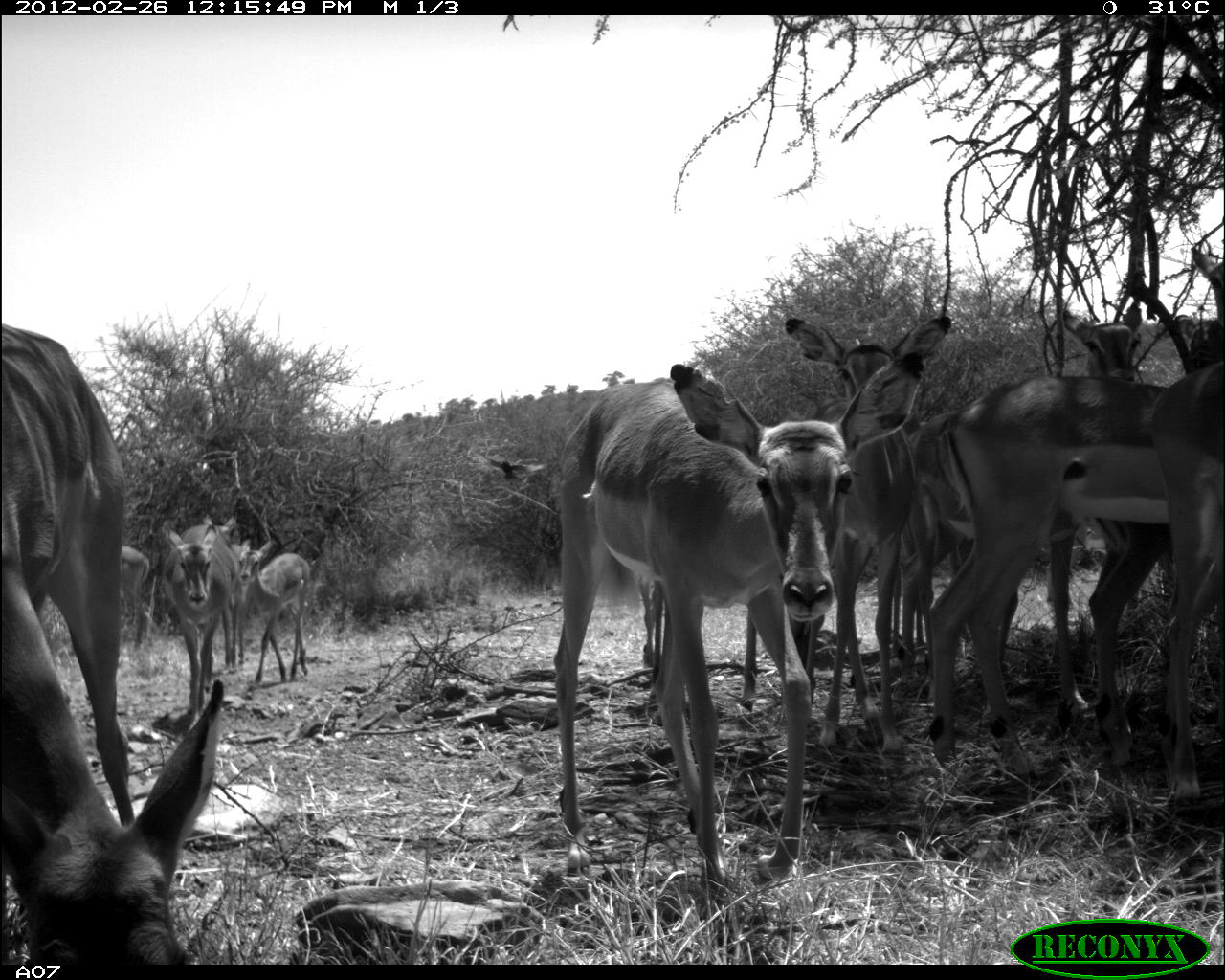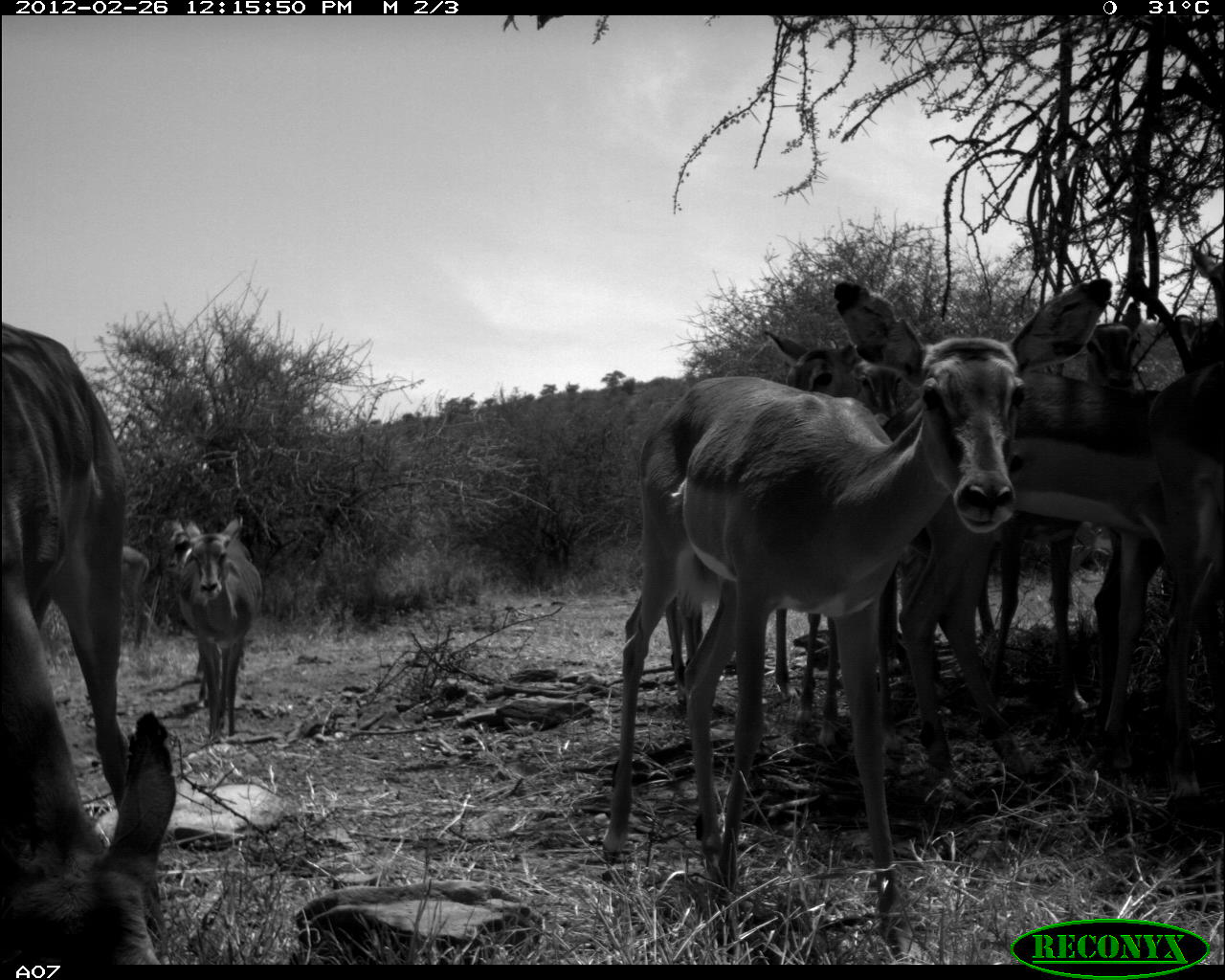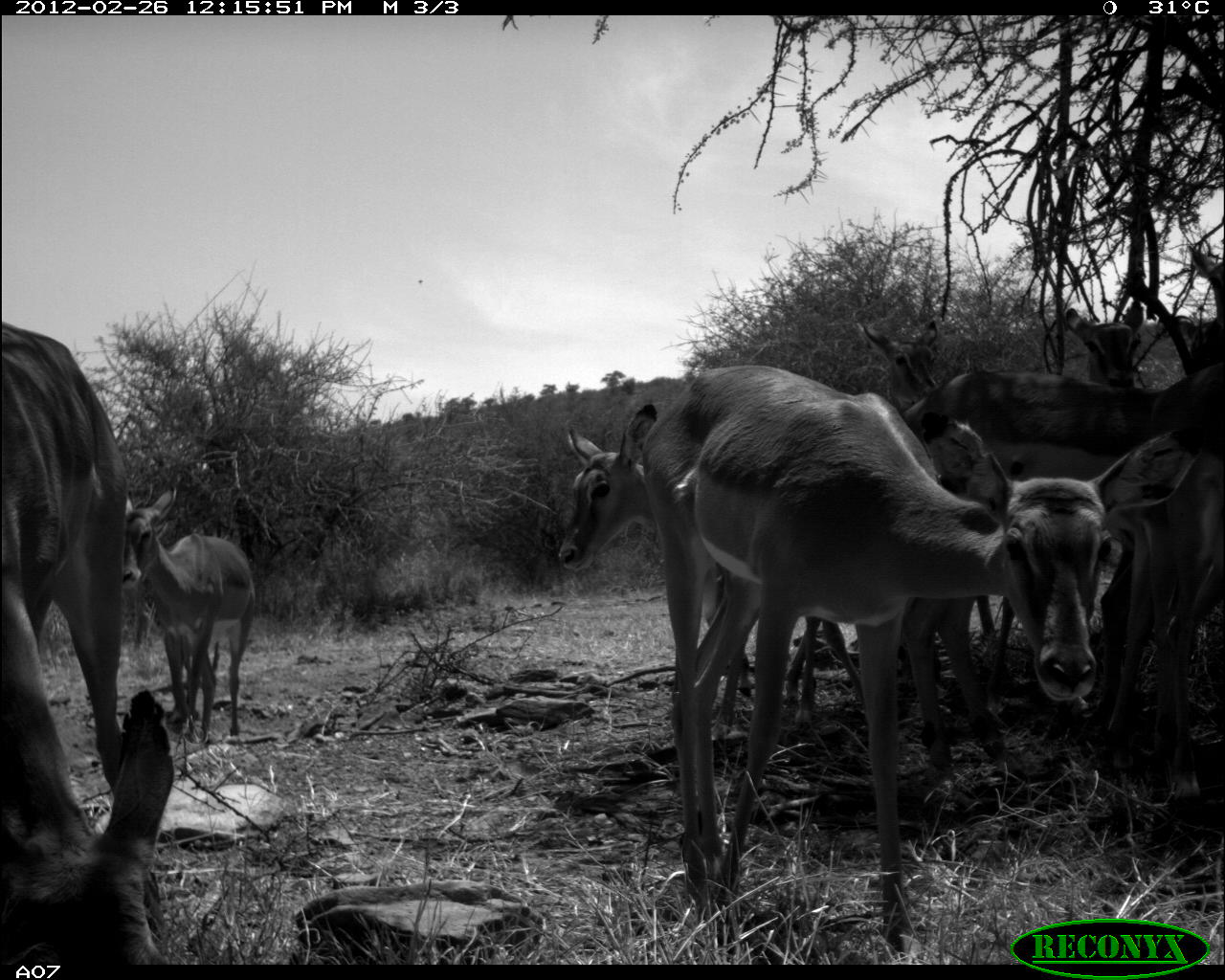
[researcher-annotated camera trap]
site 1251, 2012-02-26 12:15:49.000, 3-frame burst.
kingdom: Animalia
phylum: Chordata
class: Mammalia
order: Artiodactyla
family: Bovidae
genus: Aepyceros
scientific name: Aepyceros melampus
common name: impala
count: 10